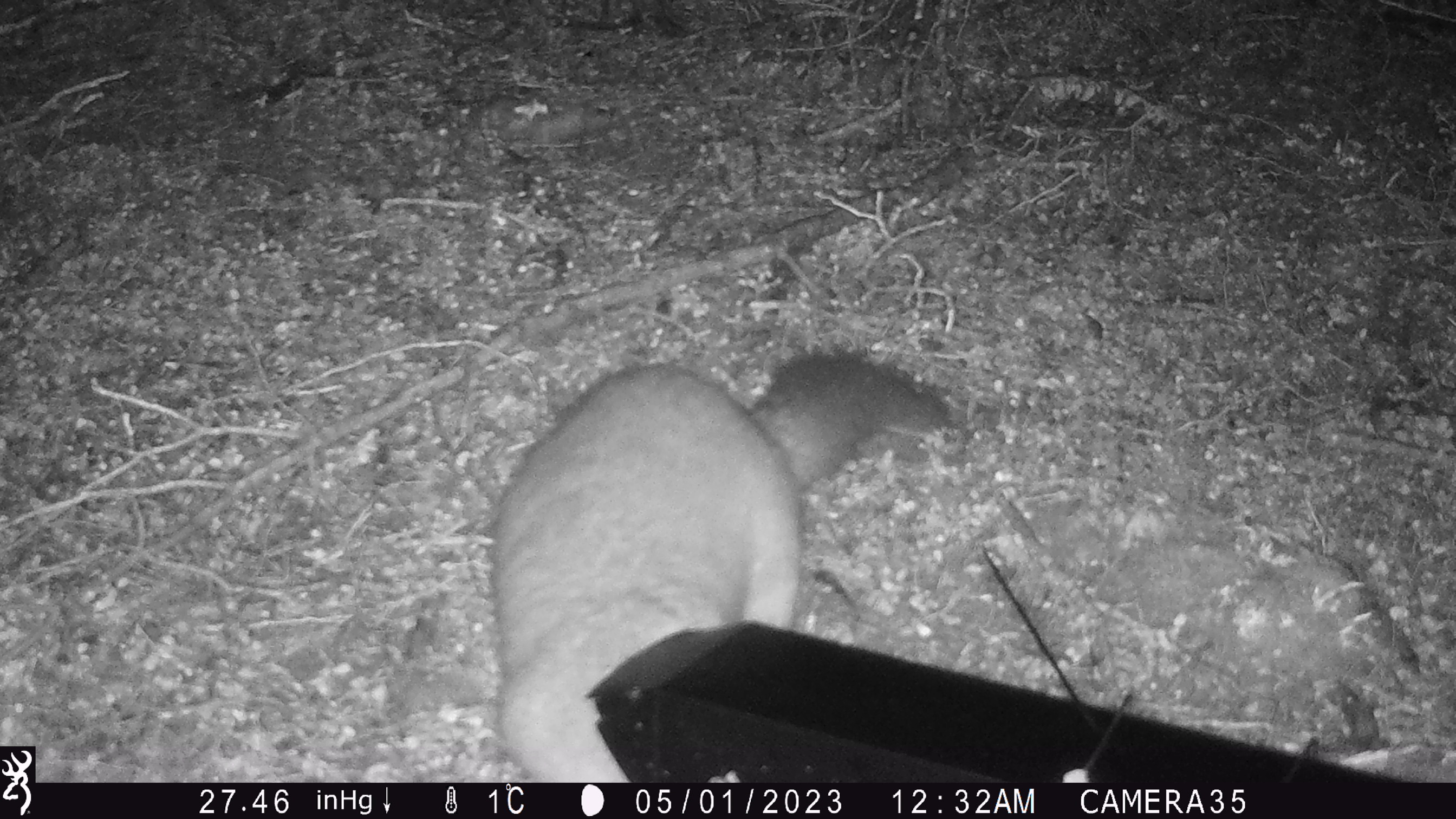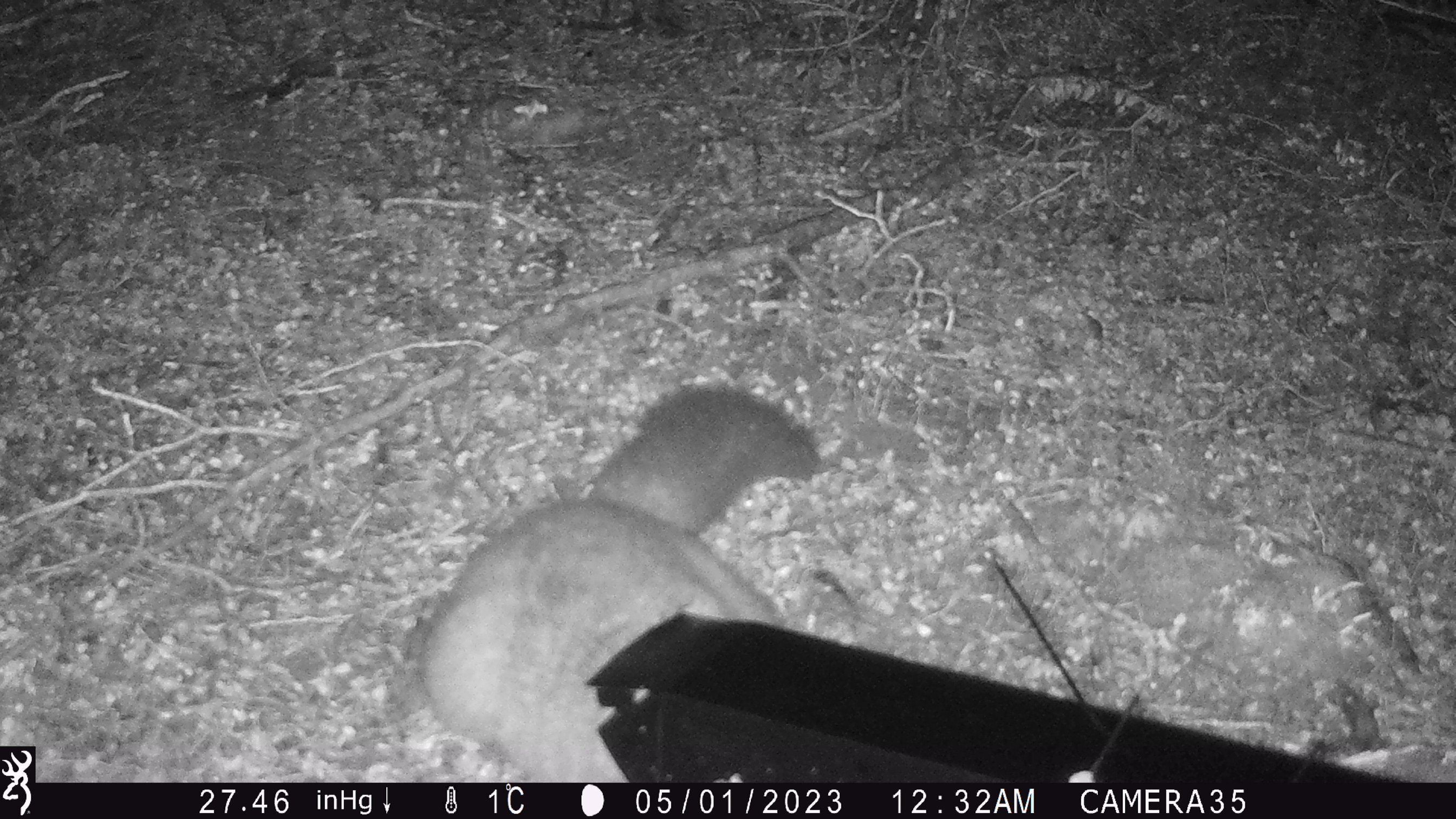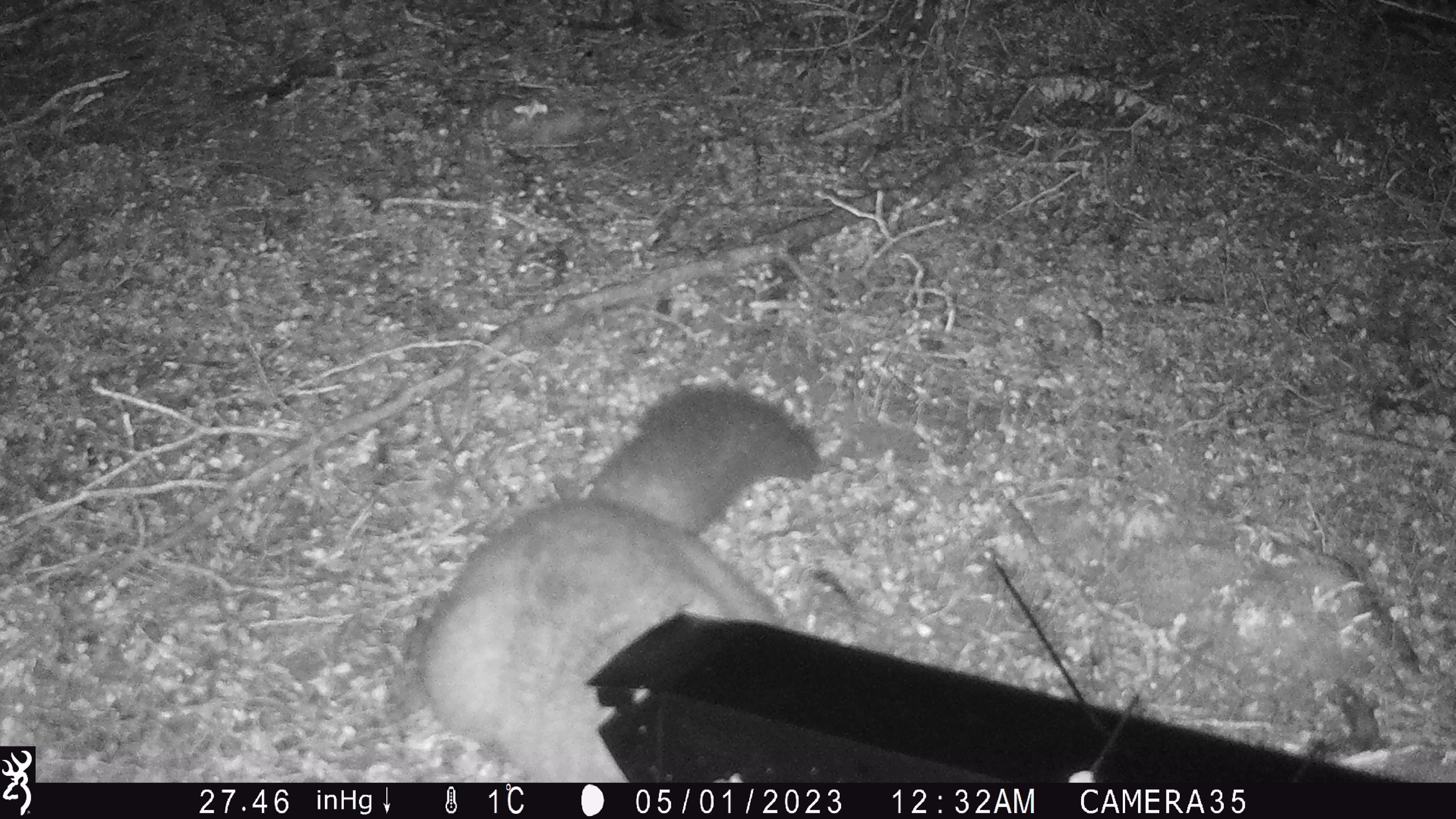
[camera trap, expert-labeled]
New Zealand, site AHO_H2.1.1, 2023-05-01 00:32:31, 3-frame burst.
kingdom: Animalia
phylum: Chordata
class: Mammalia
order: Carnivora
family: Mustelidae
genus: Mustela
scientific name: Mustela erminea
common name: stoat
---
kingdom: Animalia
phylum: Chordata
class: Mammalia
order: Diprotodontia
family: Phalangeridae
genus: Trichosurus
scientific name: Trichosurus vulpecula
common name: common brushtail possum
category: possum